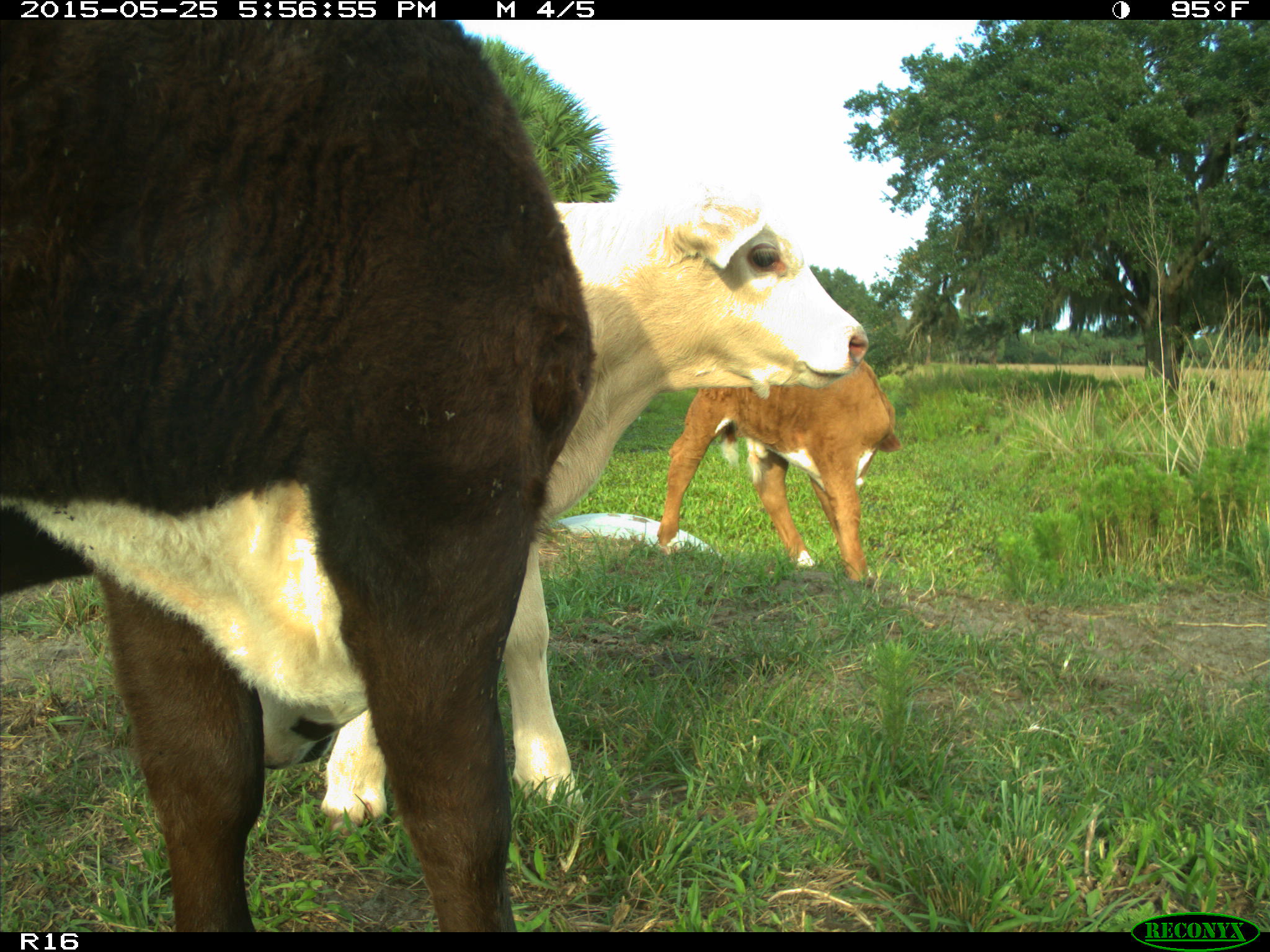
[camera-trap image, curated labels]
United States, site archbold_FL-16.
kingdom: Animalia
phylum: Chordata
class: Mammalia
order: Artiodactyla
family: Bovidae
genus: Bos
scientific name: Bos taurus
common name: domestic cow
Bos taurus (domestic cow).